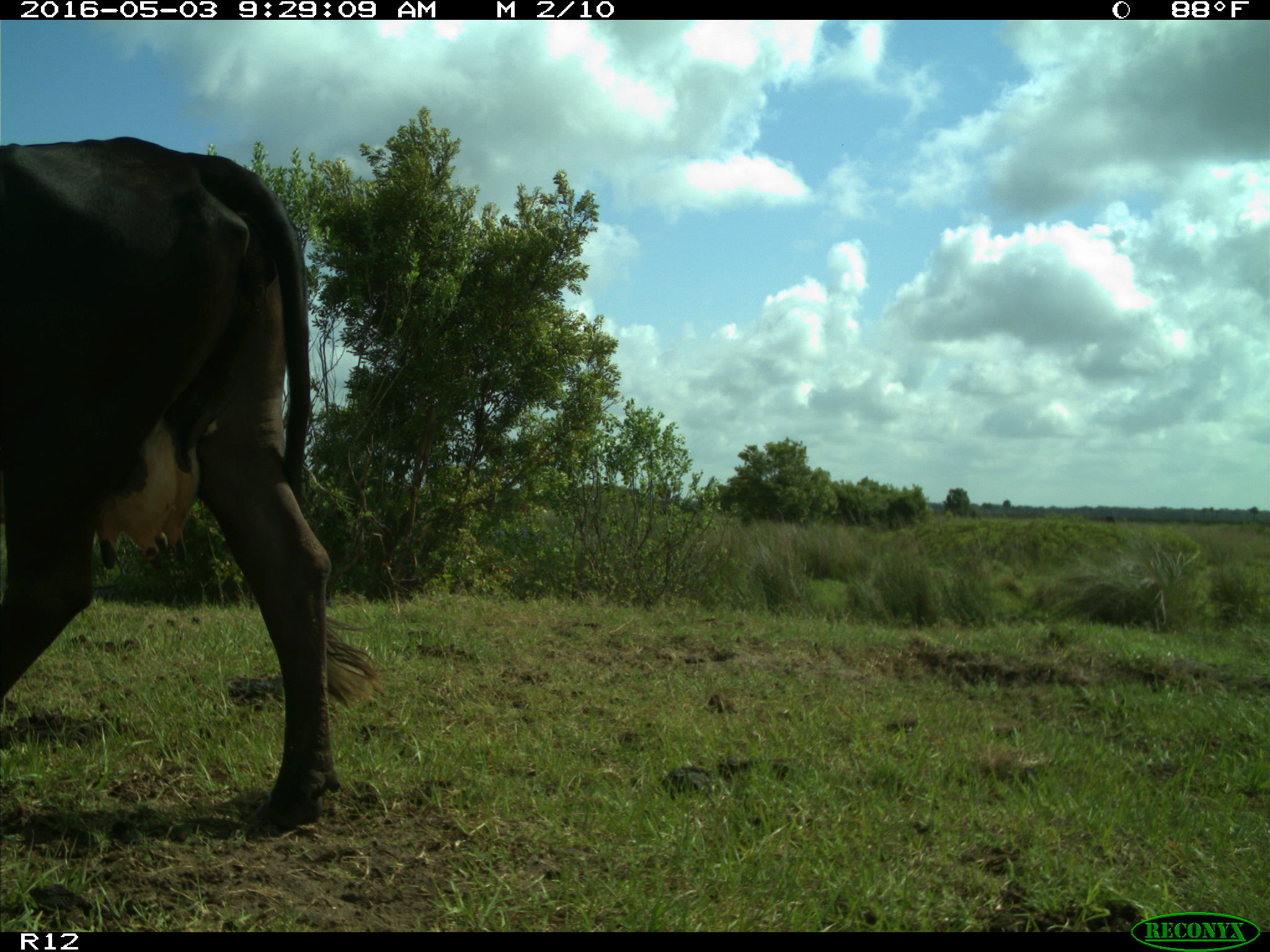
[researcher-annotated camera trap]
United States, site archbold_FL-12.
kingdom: Animalia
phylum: Chordata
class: Mammalia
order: Artiodactyla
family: Bovidae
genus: Bos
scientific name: Bos taurus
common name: domestic cow